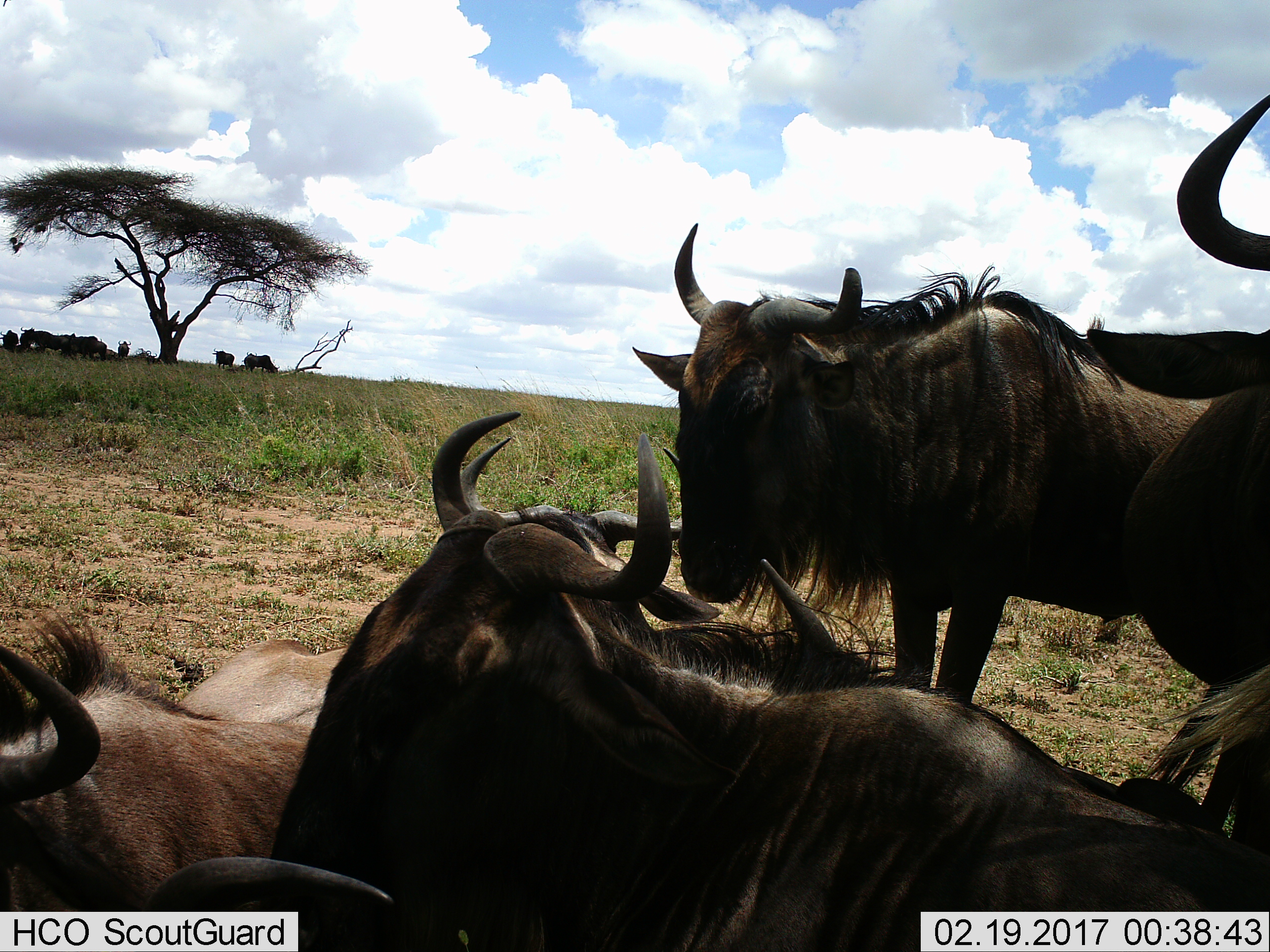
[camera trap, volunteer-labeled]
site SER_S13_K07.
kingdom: Animalia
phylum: Chordata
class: Mammalia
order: Artiodactyla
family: Bovidae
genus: Connochaetes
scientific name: Connochaetes taurinus taurinus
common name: blue wildebeest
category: wildebeestblue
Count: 11-50.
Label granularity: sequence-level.